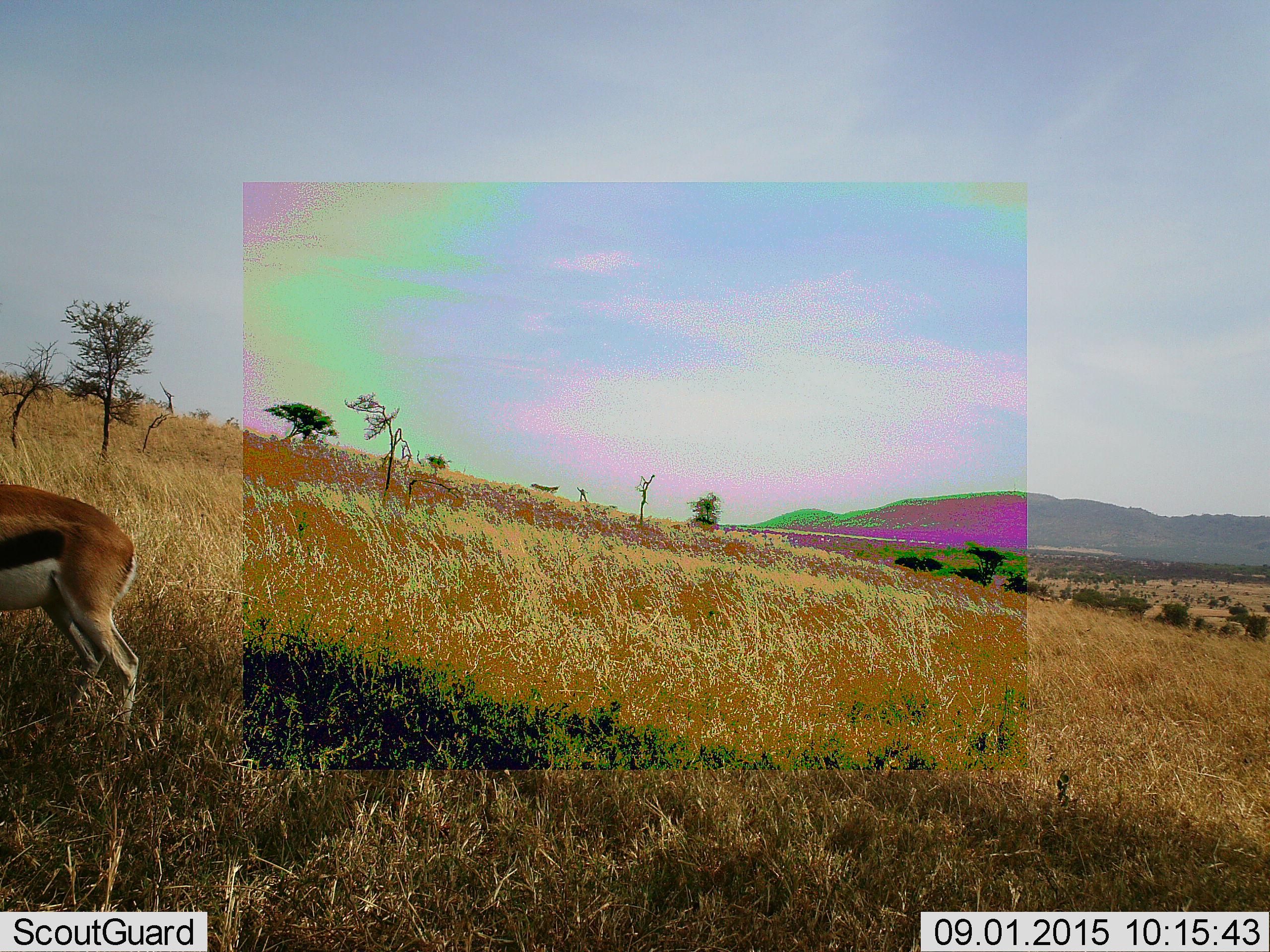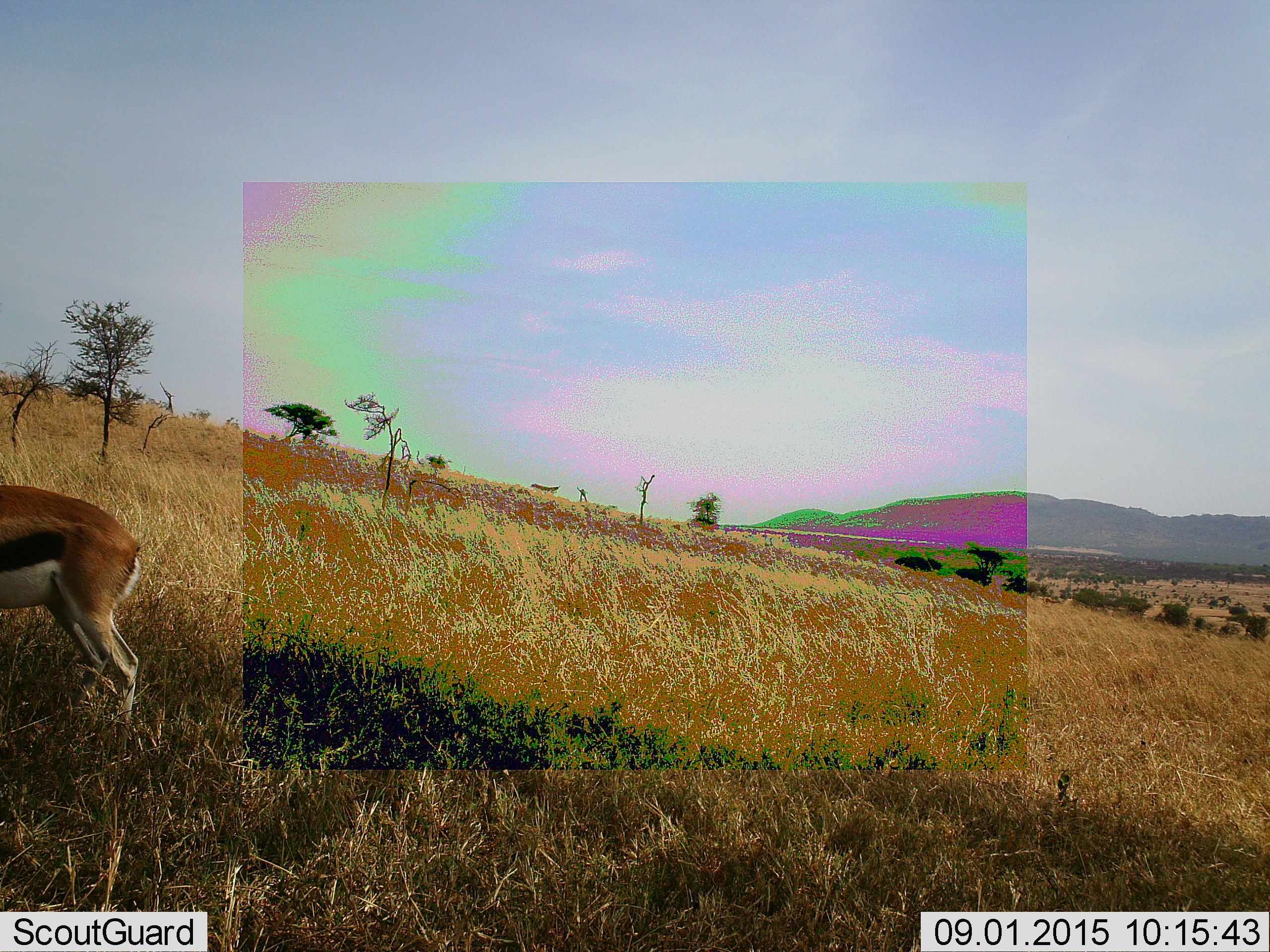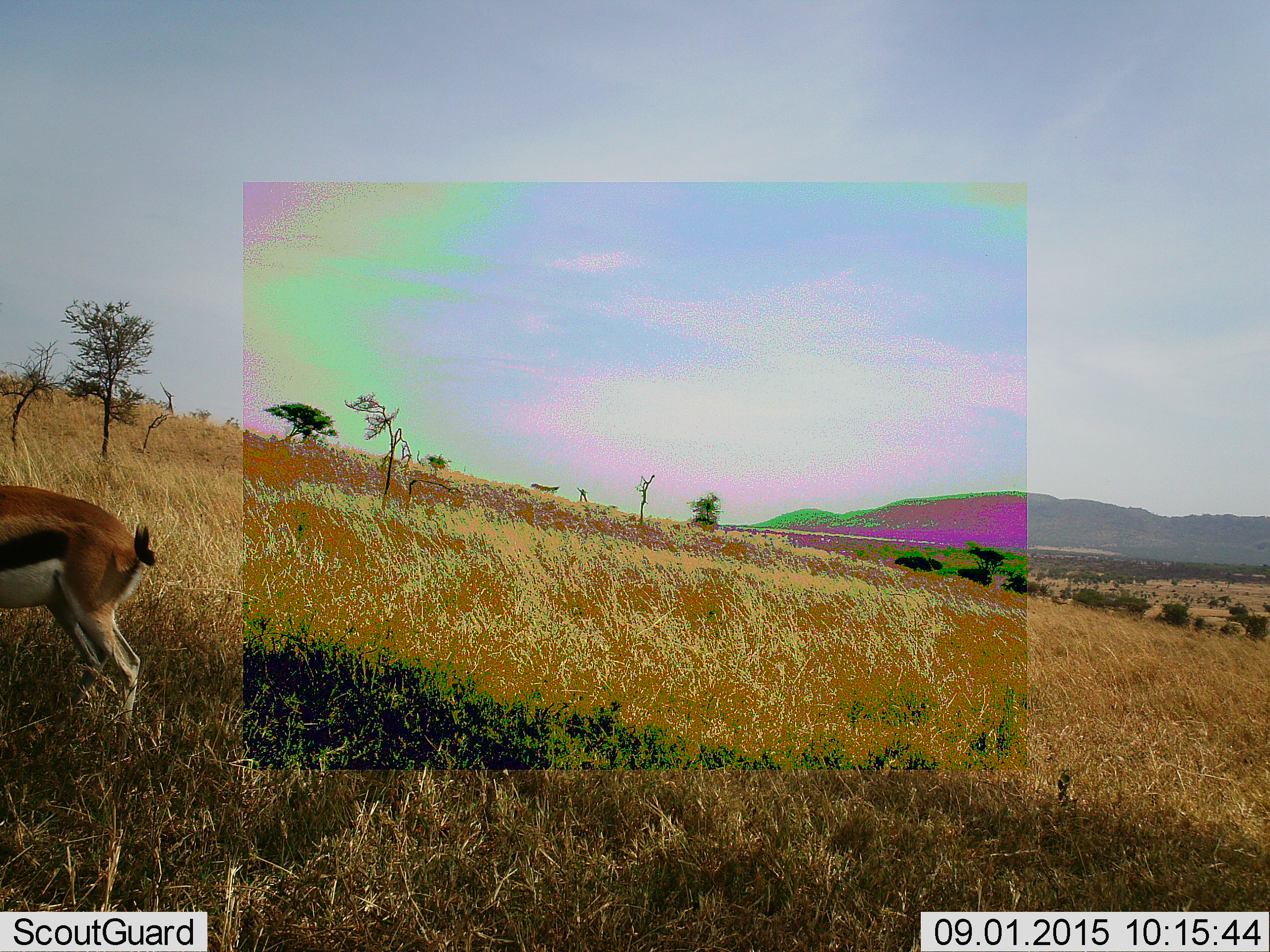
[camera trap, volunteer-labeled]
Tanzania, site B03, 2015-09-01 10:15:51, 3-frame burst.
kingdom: Animalia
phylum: Chordata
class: Mammalia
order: Artiodactyla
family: Bovidae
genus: Eudorcas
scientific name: Eudorcas thomsonii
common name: thomson's gazelle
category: gazellethomsons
Gazellethomsons (thomson's gazelle) (Eudorcas thomsonii), count 1. Behavior (volunteer vote fractions): standing 89%, resting 5%, moving 21%, interacting 0%. Young present (vote fraction): 0%. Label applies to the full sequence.